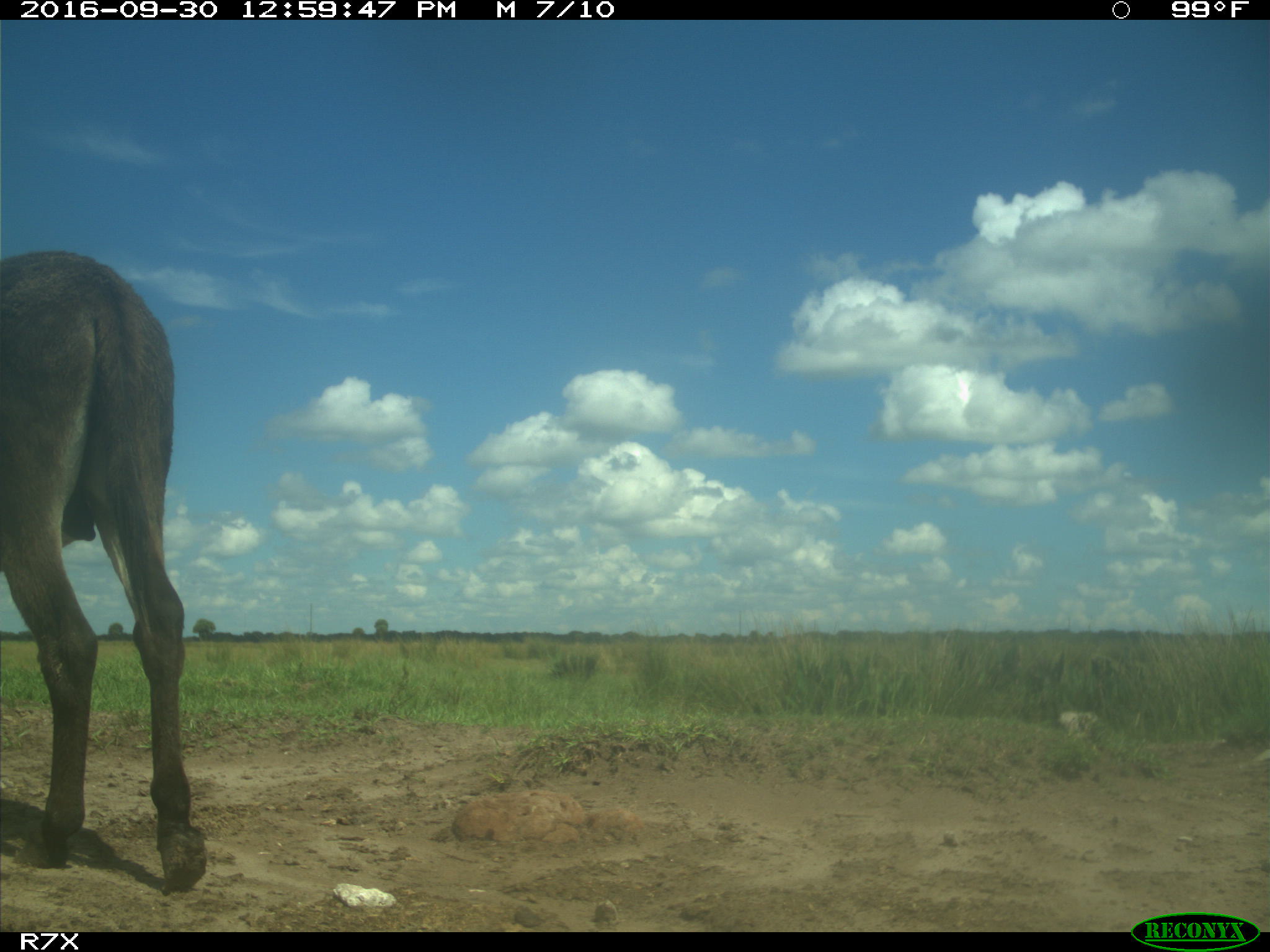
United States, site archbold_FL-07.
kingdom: Animalia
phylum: Chordata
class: Mammalia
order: Perissodactyla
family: Equidae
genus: Equus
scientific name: Equus africanus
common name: african wild ass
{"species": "Equus africanus (african wild ass)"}